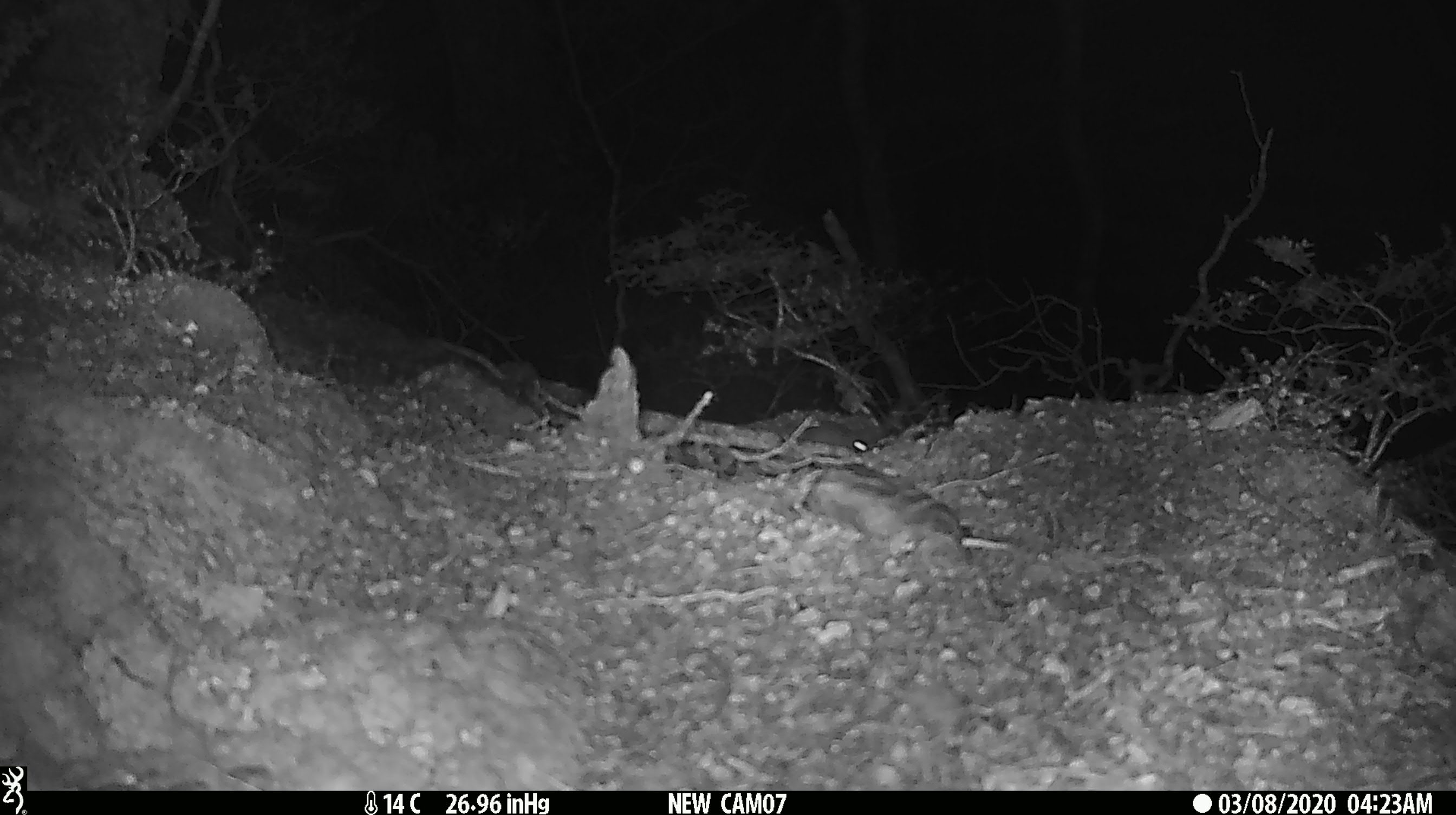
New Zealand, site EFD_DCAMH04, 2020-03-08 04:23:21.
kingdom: Animalia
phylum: Chordata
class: Mammalia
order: Rodentia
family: Muridae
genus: Mus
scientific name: Mus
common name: mouse